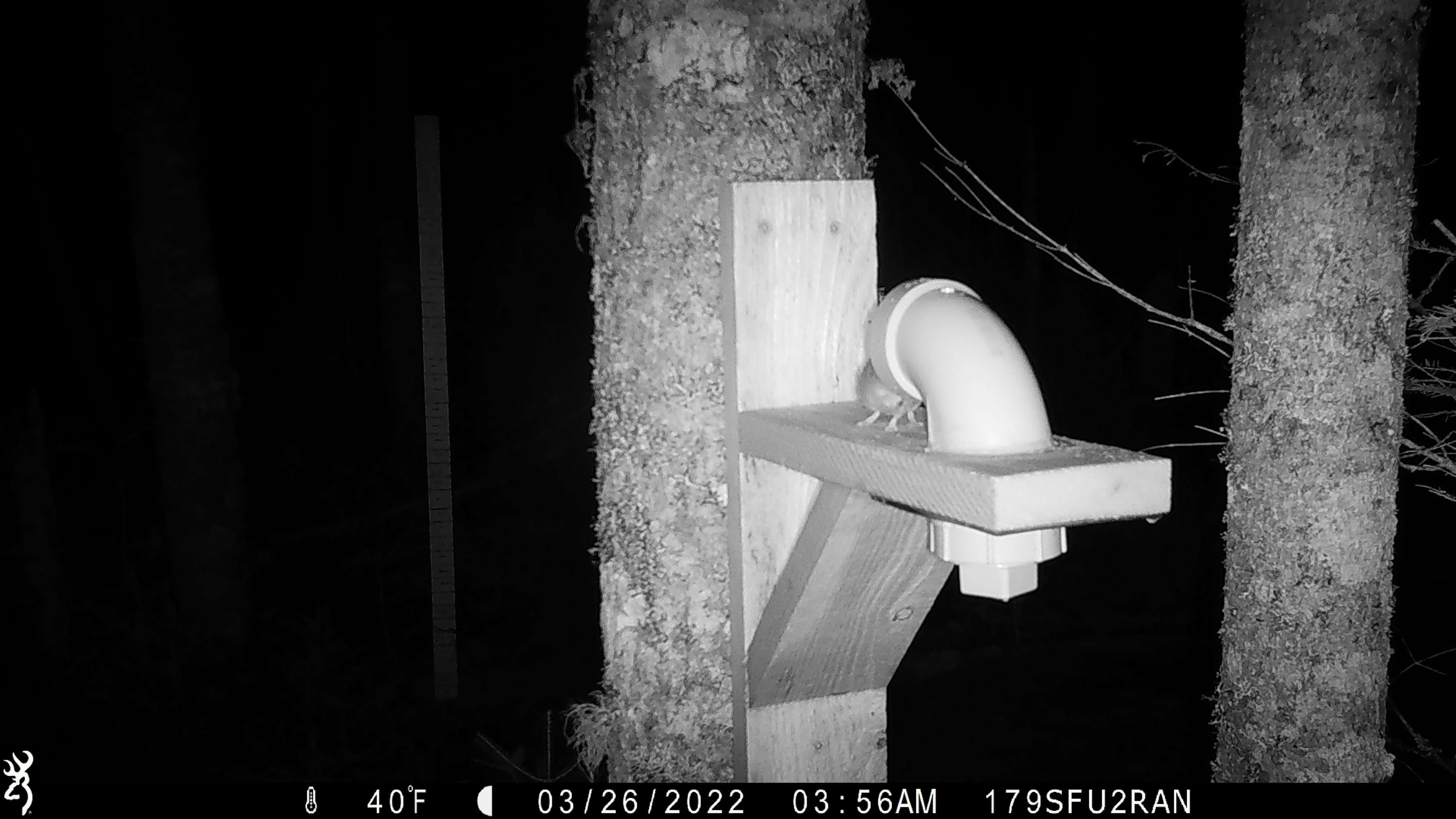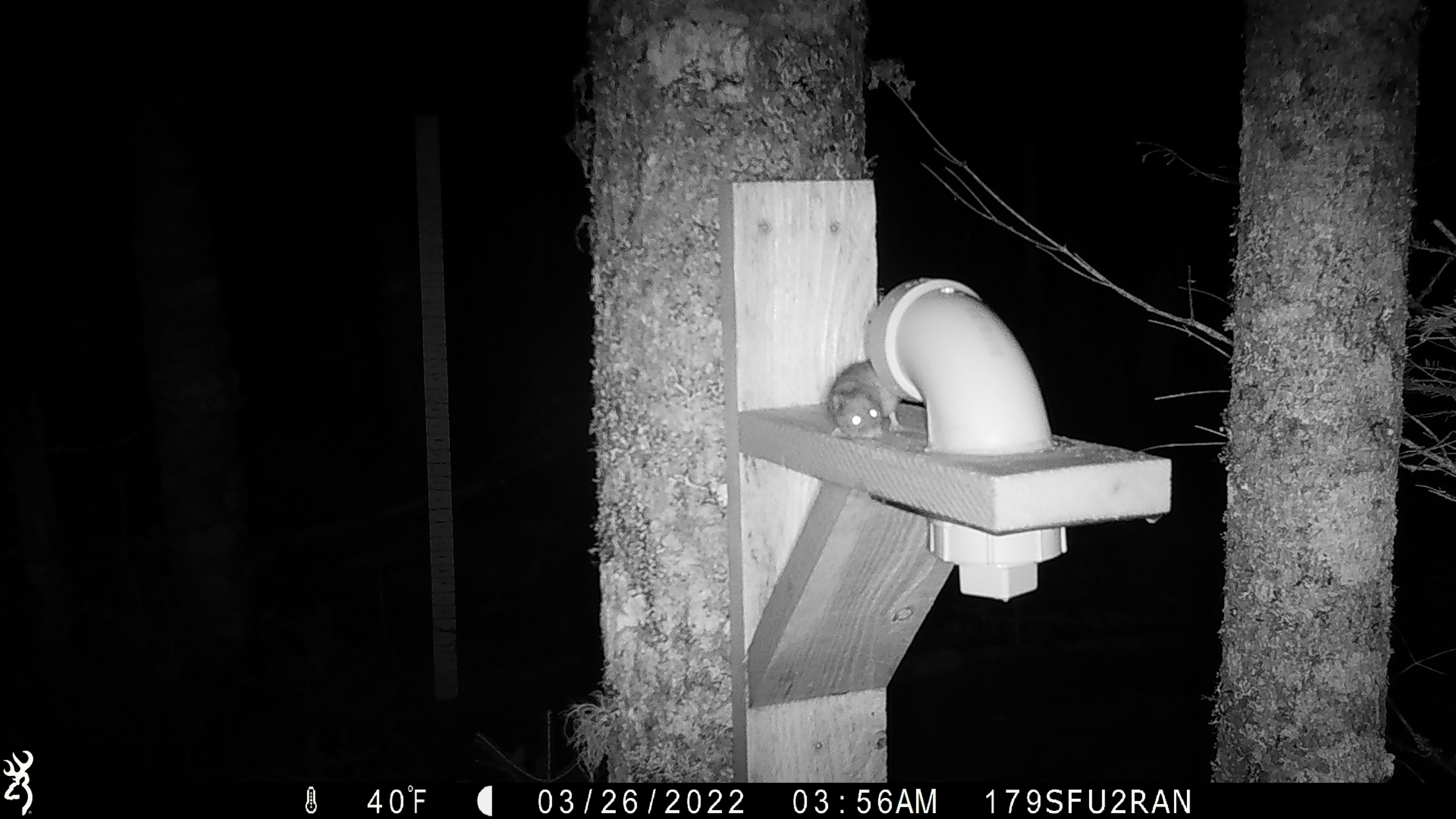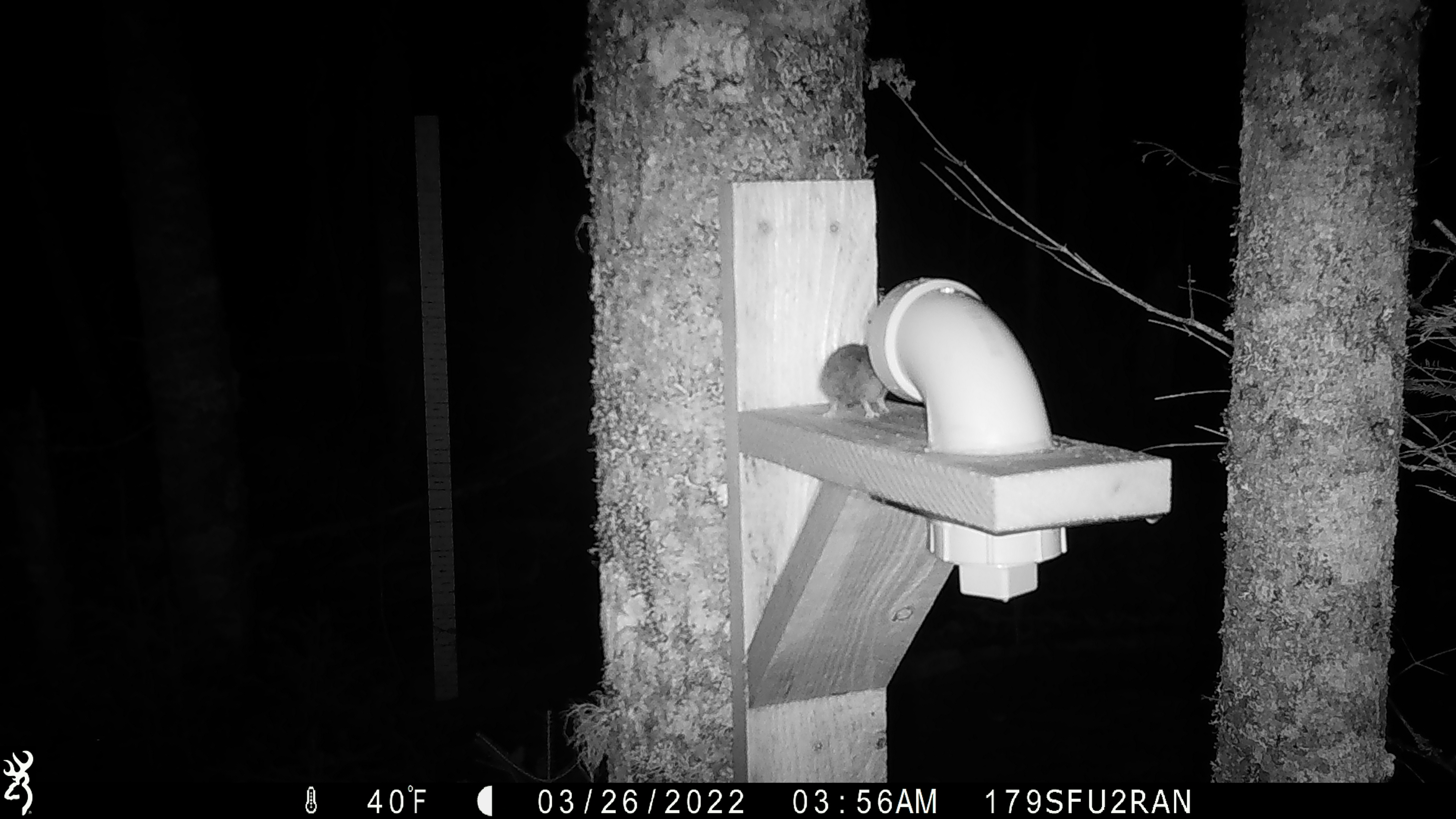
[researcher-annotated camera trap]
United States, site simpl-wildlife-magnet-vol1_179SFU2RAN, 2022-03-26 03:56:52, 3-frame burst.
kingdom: Animalia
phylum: Chordata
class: Mammalia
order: Rodentia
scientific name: Rodentia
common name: mouse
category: mouse sp.